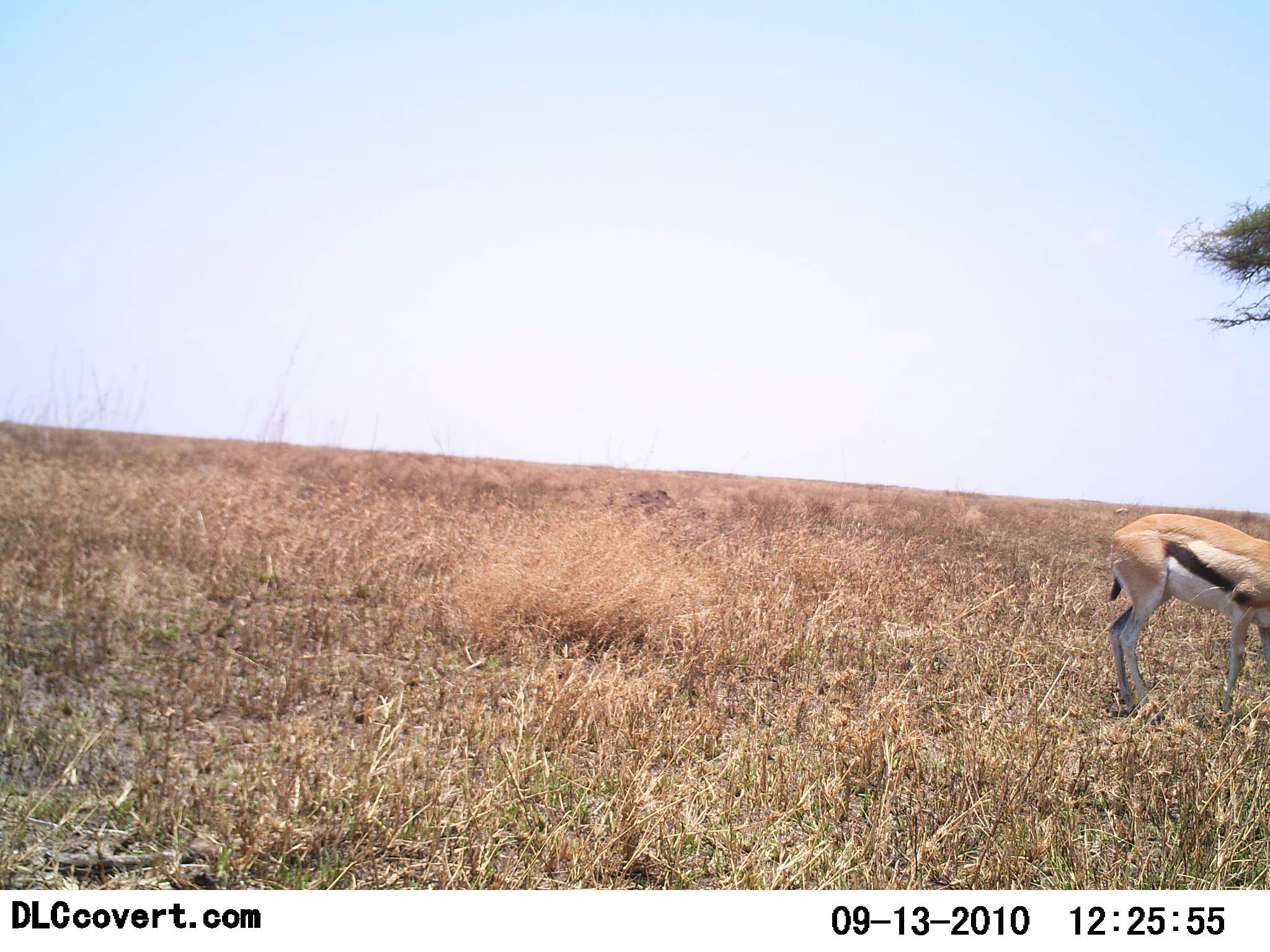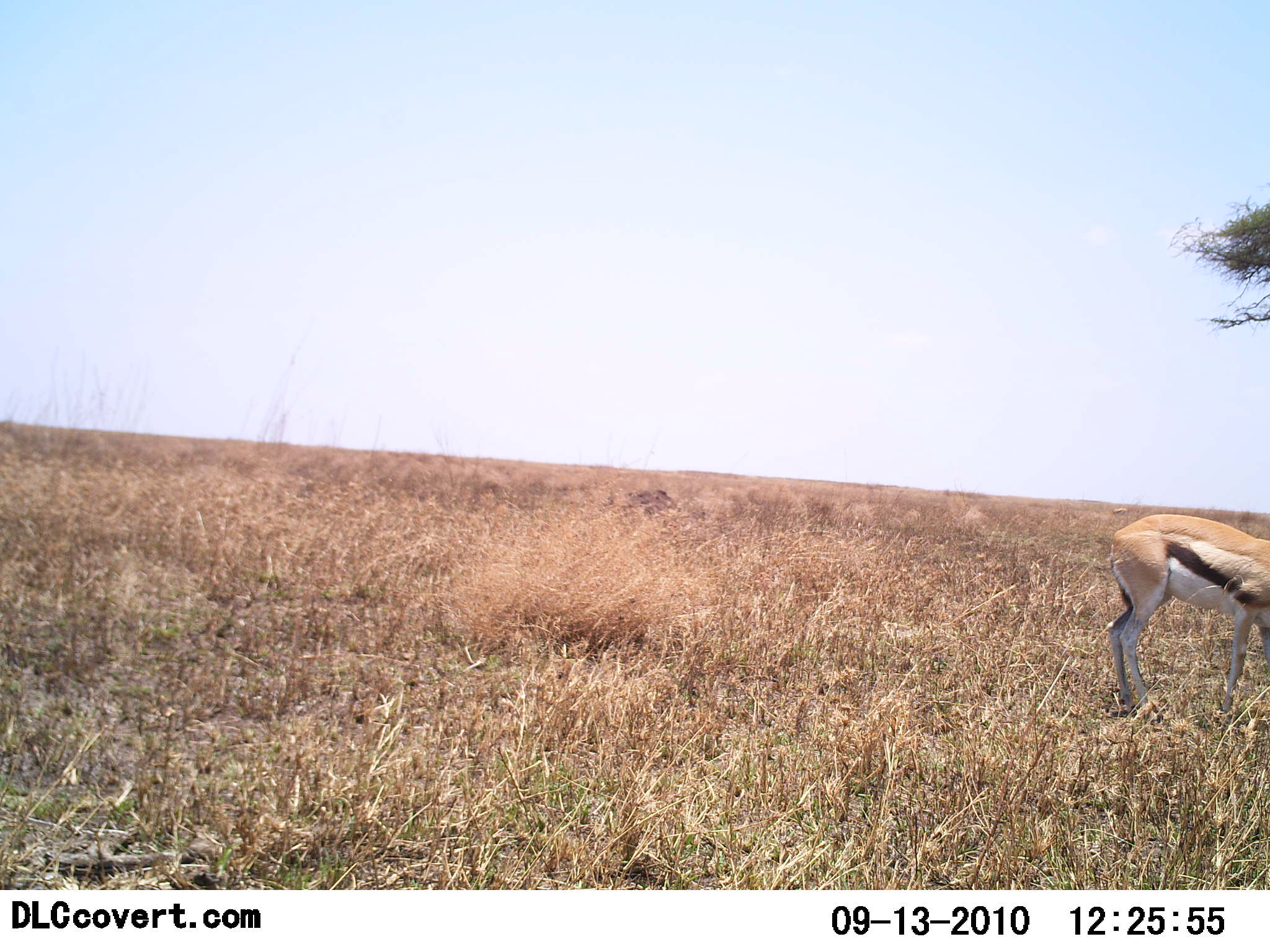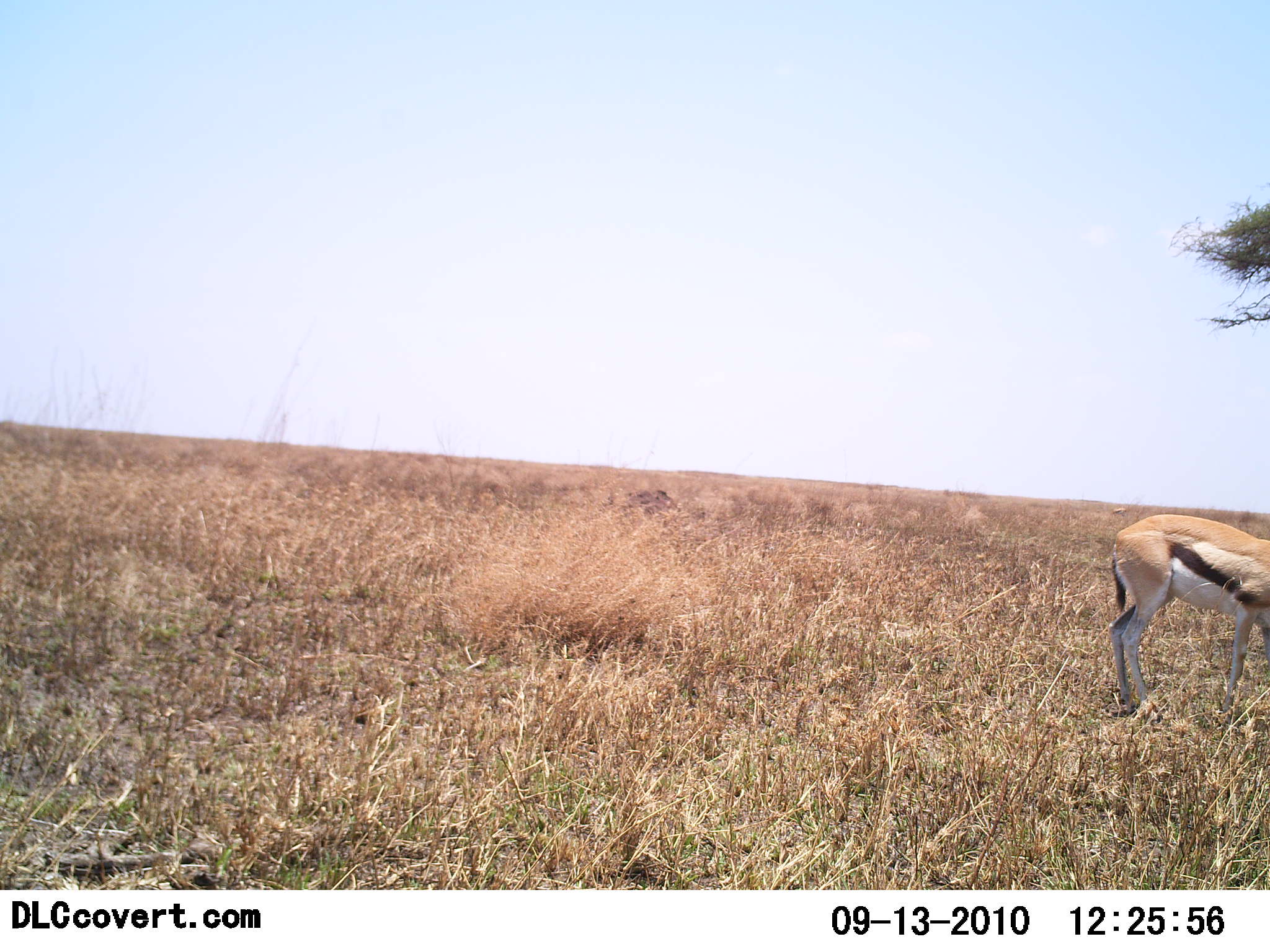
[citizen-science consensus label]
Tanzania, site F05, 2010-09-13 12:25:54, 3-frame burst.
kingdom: Animalia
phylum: Chordata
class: Mammalia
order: Artiodactyla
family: Bovidae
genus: Eudorcas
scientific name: Eudorcas thomsonii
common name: thomson's gazelle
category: gazellethomsons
Gazellethomsons (thomson's gazelle) (Eudorcas thomsonii), count 1. Behavior (volunteer vote fractions): standing 62%, resting 0%, moving 0%, interacting 0%. Young present (vote fraction): 0%. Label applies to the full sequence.